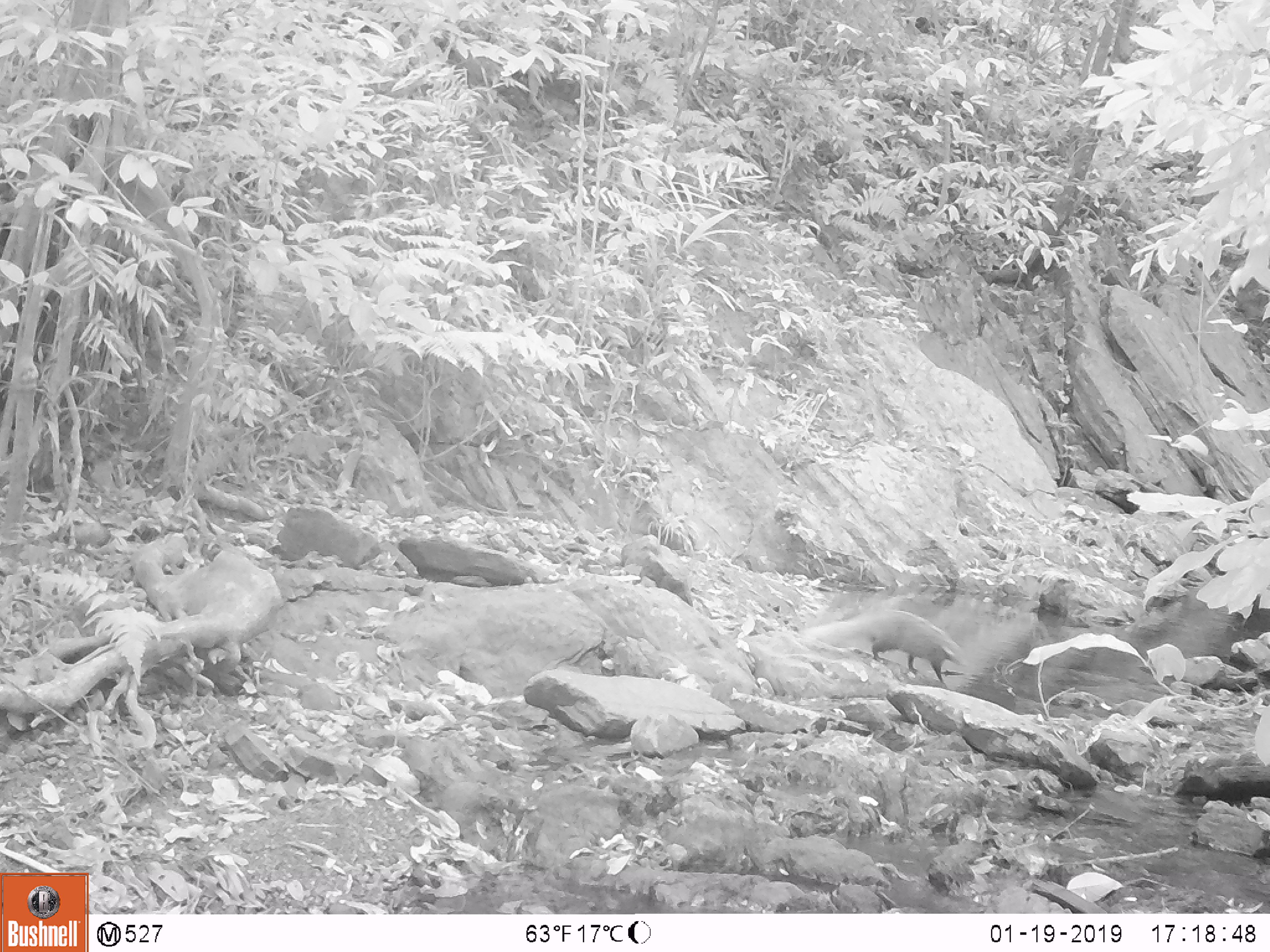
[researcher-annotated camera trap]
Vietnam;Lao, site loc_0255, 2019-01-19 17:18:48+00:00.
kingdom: Animalia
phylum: Chordata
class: Mammalia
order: Carnivora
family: Herpestidae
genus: Urva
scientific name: Urva urva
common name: crab-eating mongoose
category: crab eating mongoose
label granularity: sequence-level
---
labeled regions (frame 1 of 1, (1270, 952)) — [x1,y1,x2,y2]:
crab eating mongoose: [798,608,967,687]